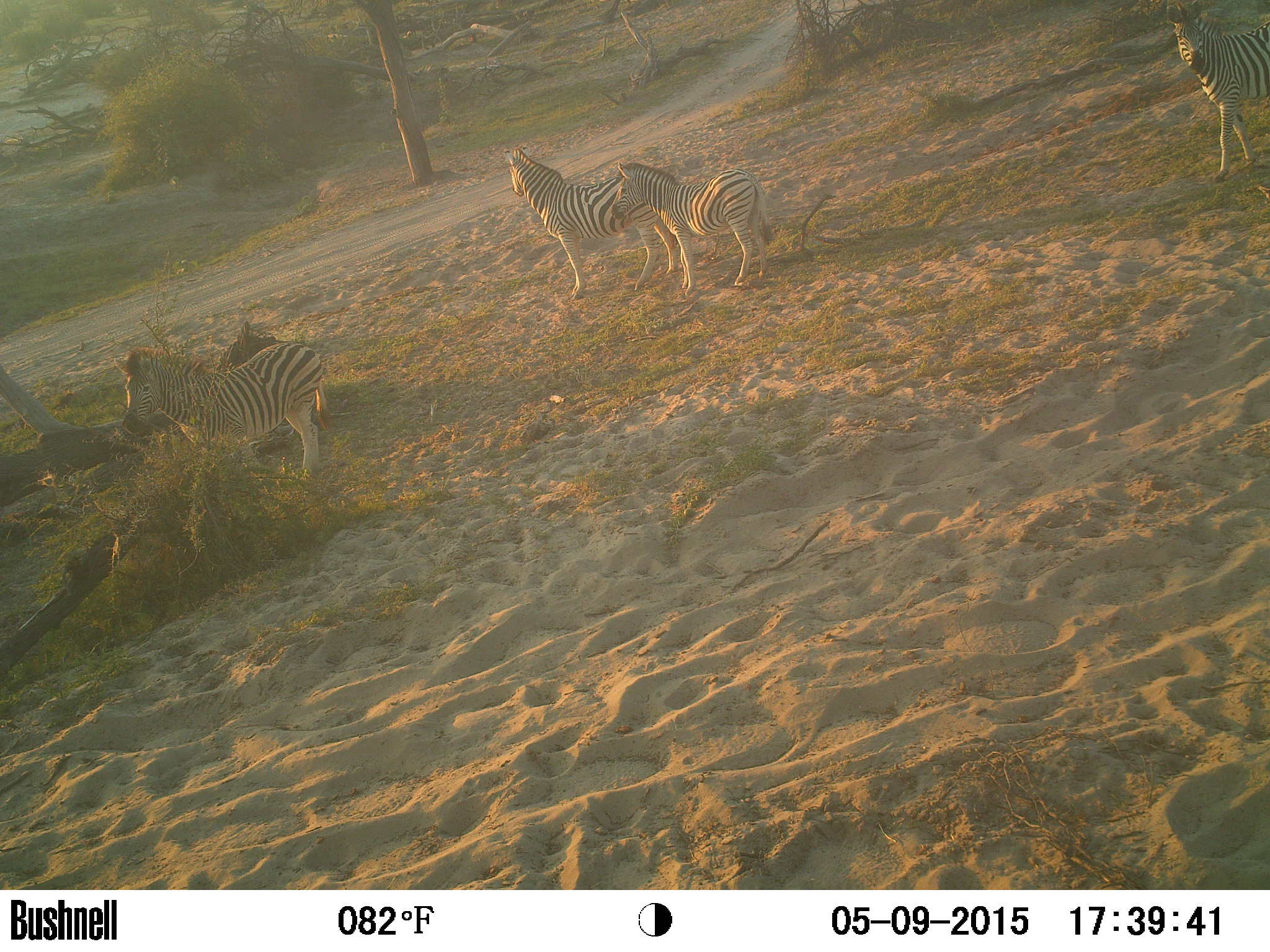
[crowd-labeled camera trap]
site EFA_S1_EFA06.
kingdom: Animalia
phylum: Chordata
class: Mammalia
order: Perissodactyla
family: Equidae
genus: Equus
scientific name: Equus quagga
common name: plains zebra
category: zebraplains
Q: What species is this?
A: Zebraplains (plains zebra) (Equus quagga).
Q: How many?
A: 3.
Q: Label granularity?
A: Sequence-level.